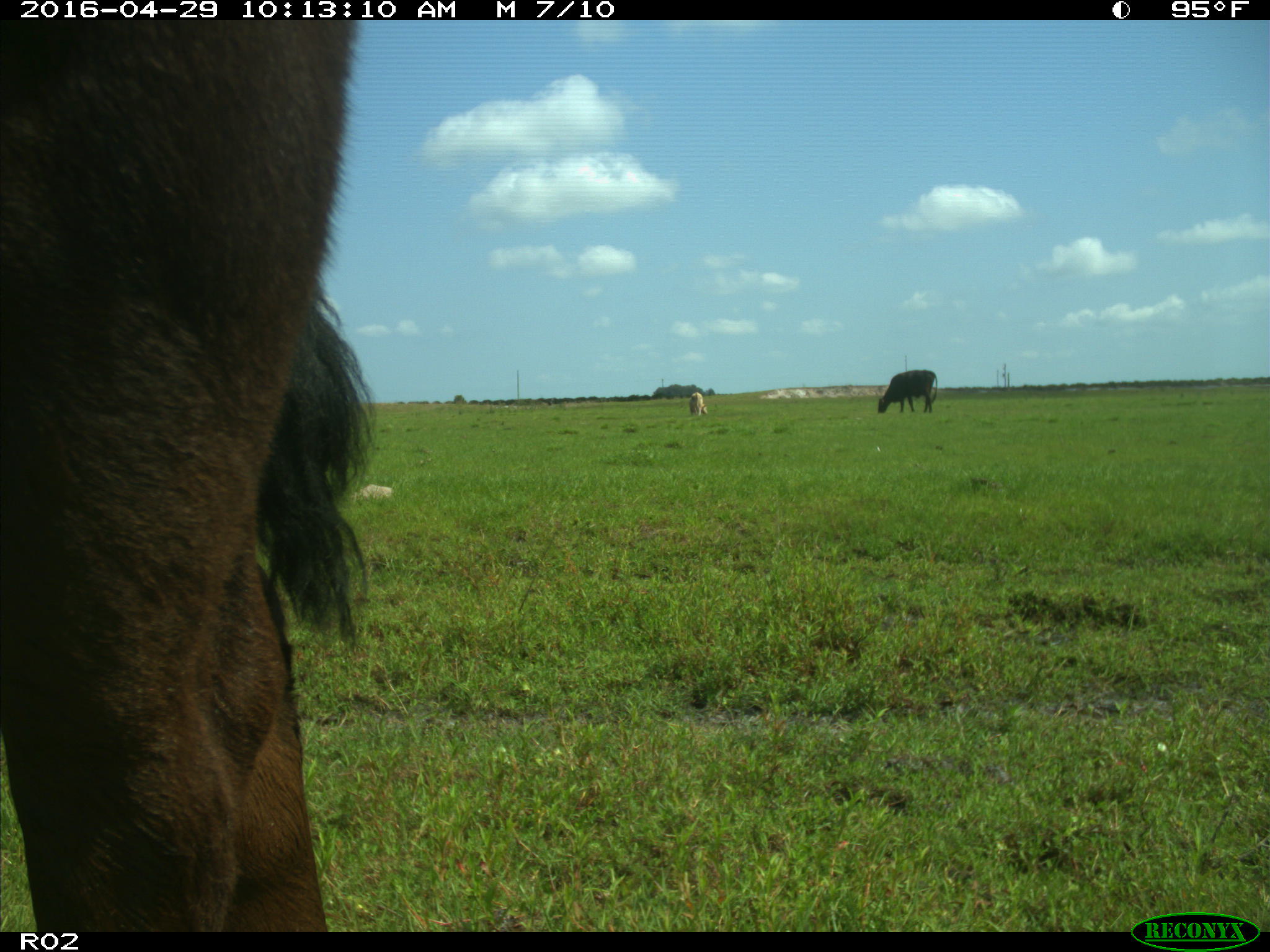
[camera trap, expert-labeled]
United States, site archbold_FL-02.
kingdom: Animalia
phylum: Chordata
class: Mammalia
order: Artiodactyla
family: Bovidae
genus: Bos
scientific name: Bos taurus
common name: domestic cow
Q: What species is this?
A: Bos taurus (domestic cow).